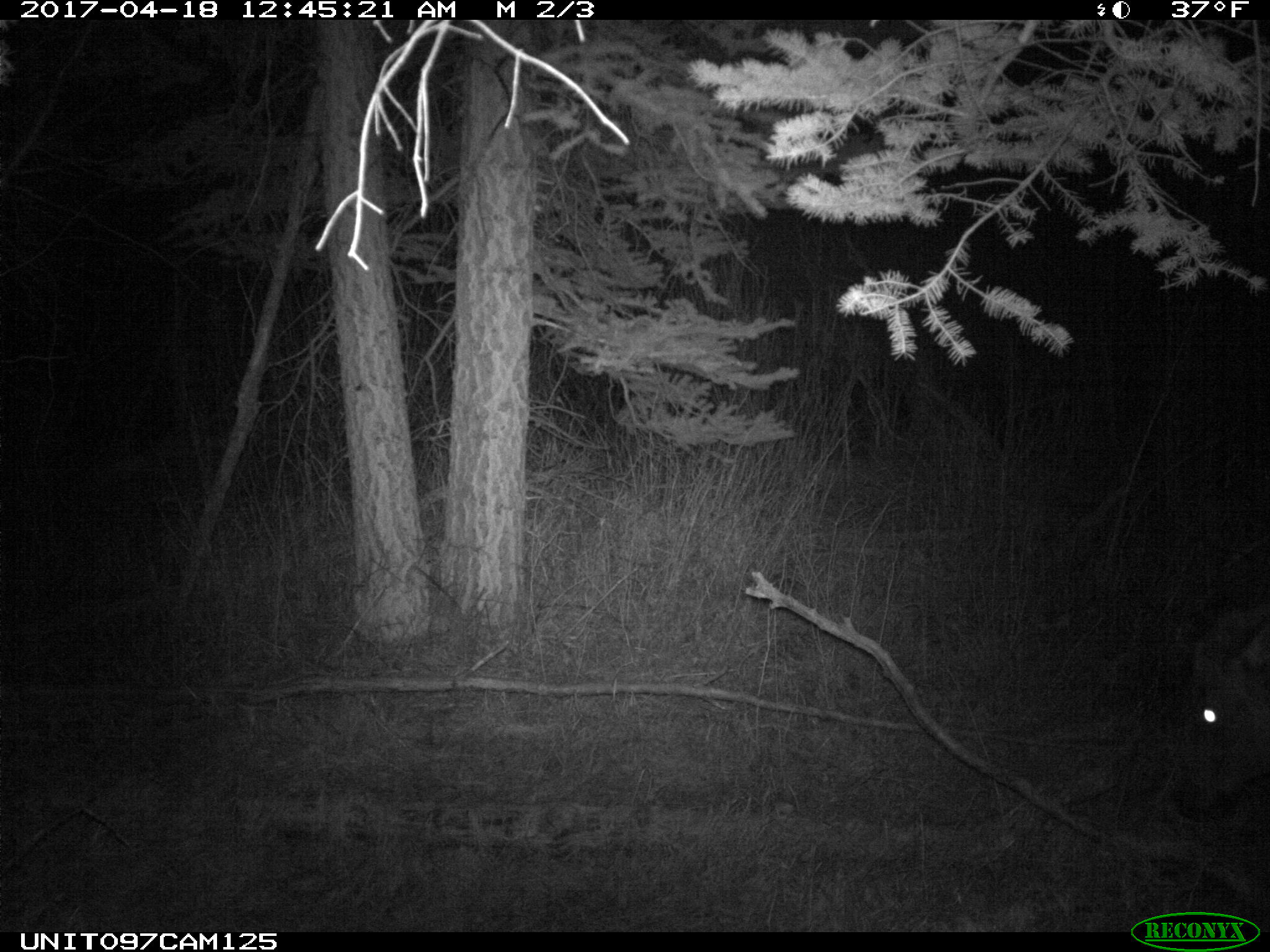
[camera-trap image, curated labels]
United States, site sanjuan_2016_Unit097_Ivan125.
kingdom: Animalia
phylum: Chordata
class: Mammalia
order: Artiodactyla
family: Cervidae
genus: Cervus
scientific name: Cervus elaphus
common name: red deer